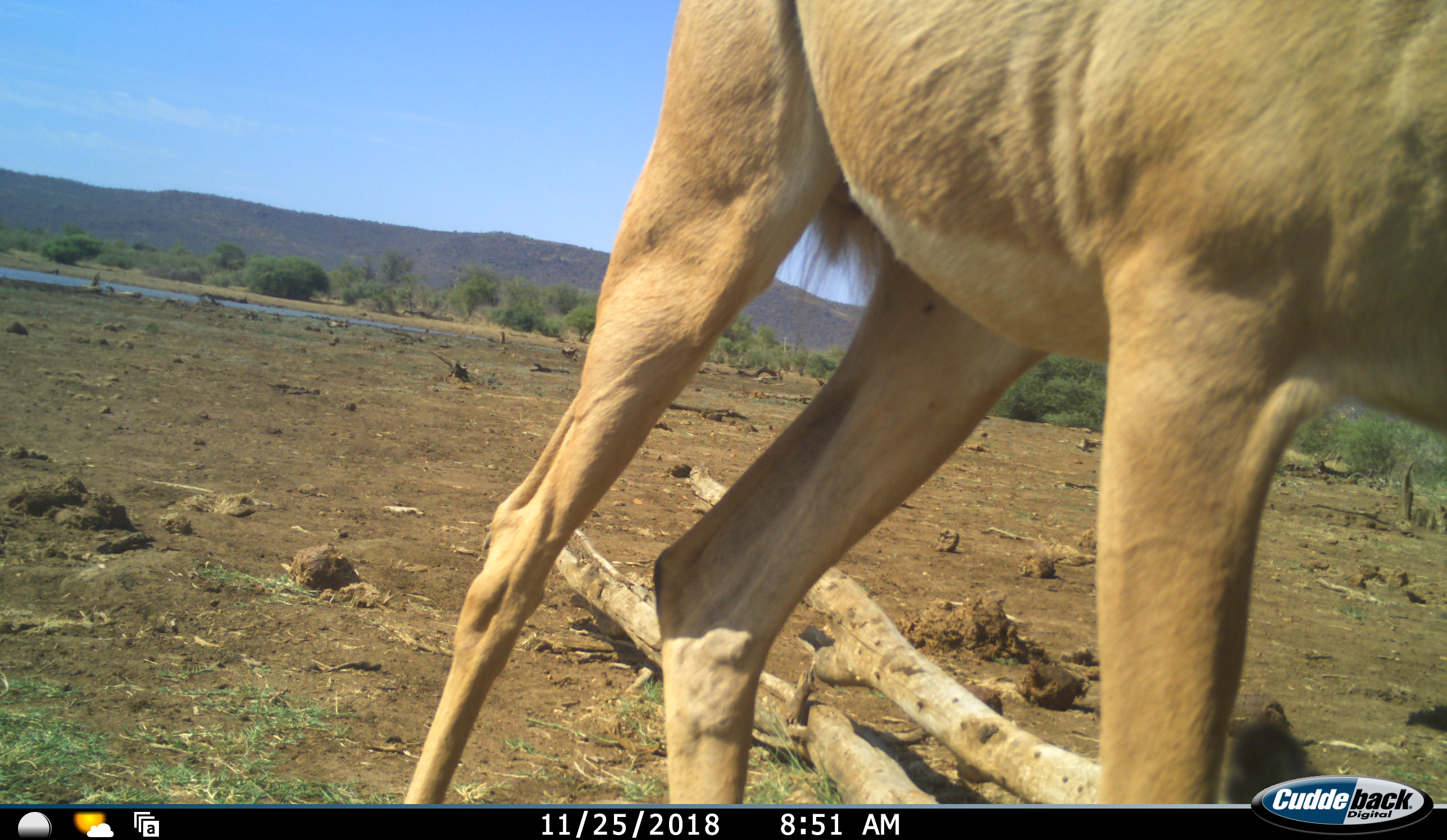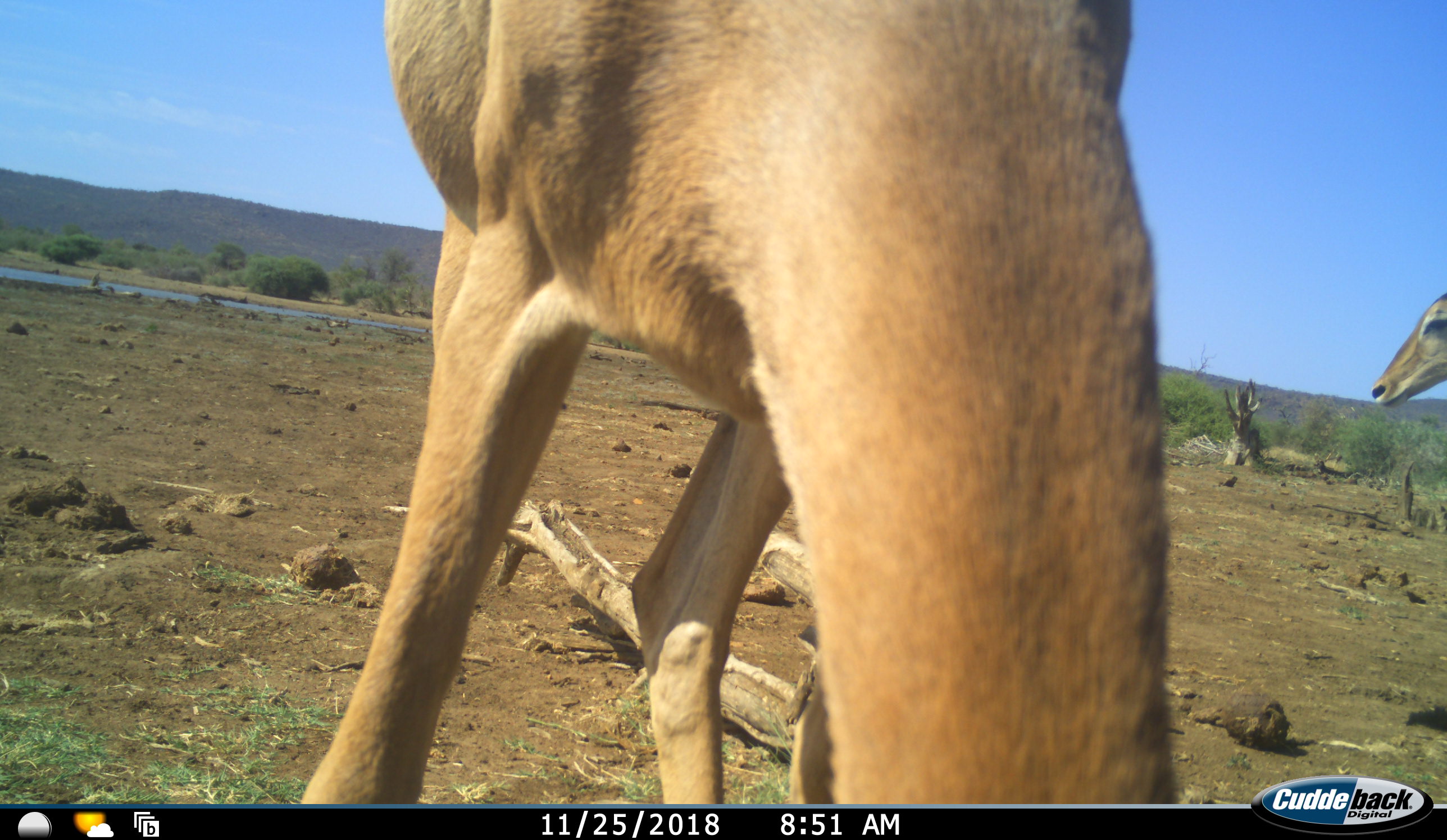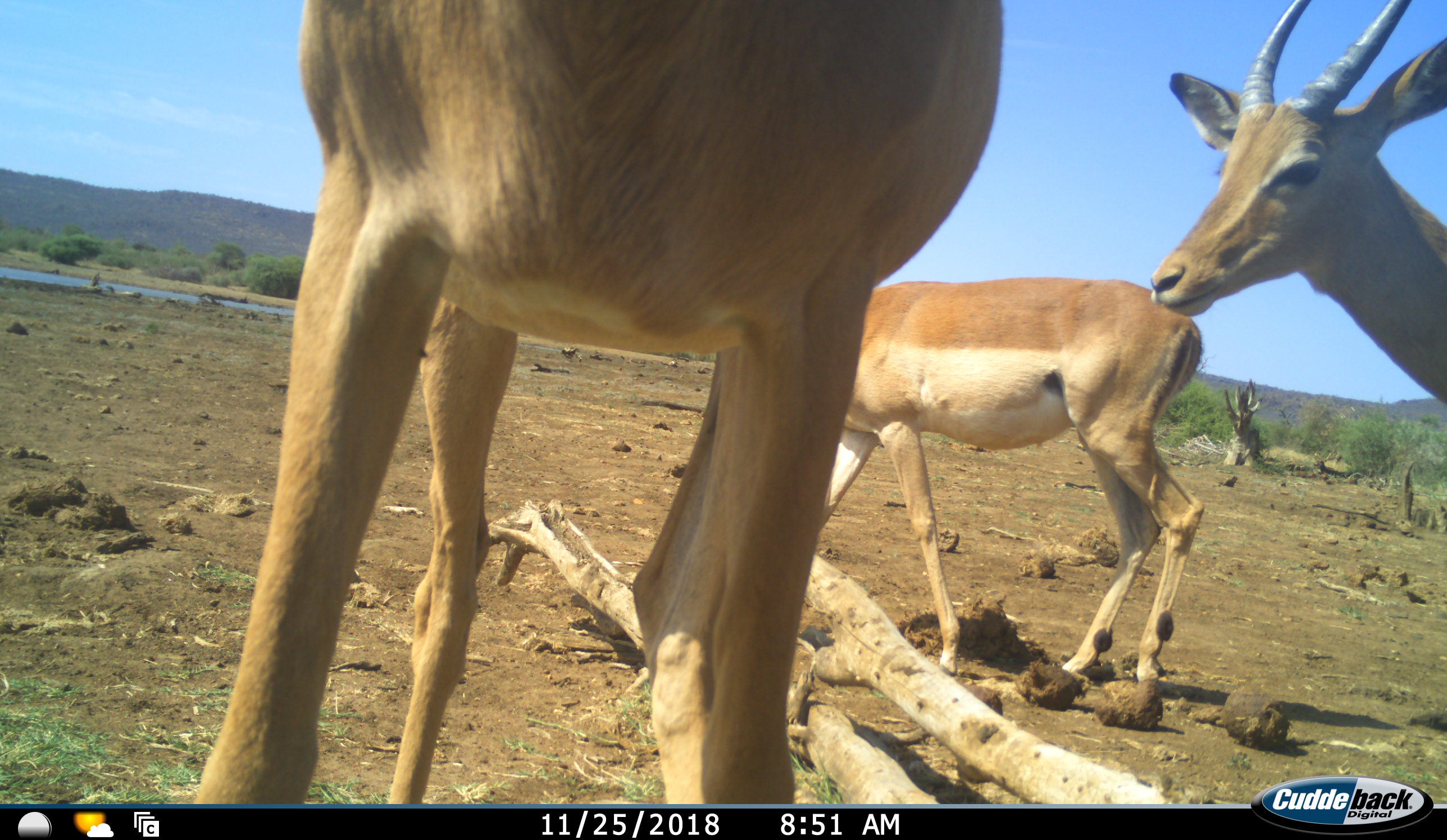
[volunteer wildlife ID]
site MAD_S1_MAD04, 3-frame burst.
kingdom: Animalia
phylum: Chordata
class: Mammalia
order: Artiodactyla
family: Bovidae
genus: Aepyceros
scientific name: Aepyceros melampus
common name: impala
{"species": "impala (Aepyceros melampus)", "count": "3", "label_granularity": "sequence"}